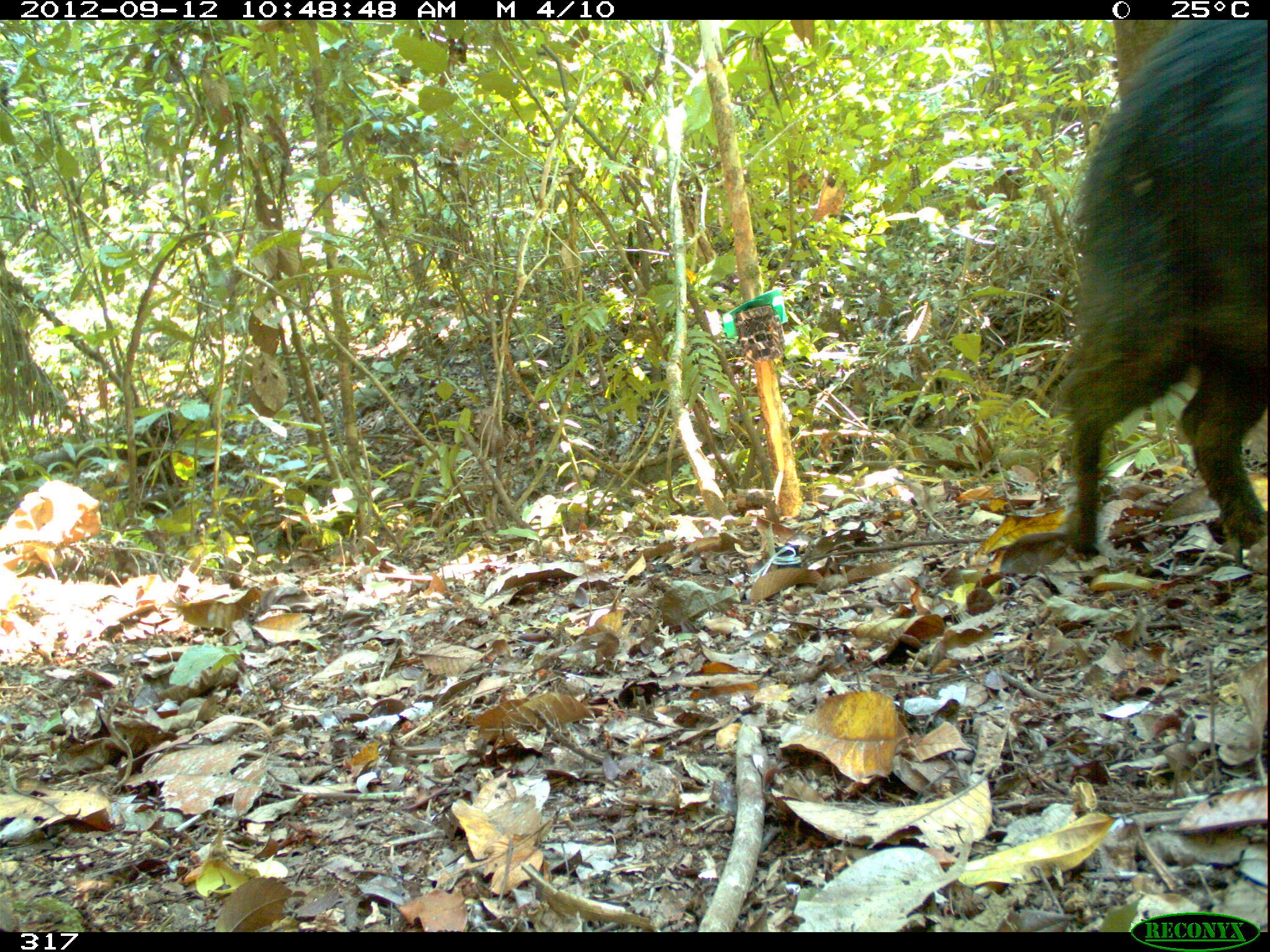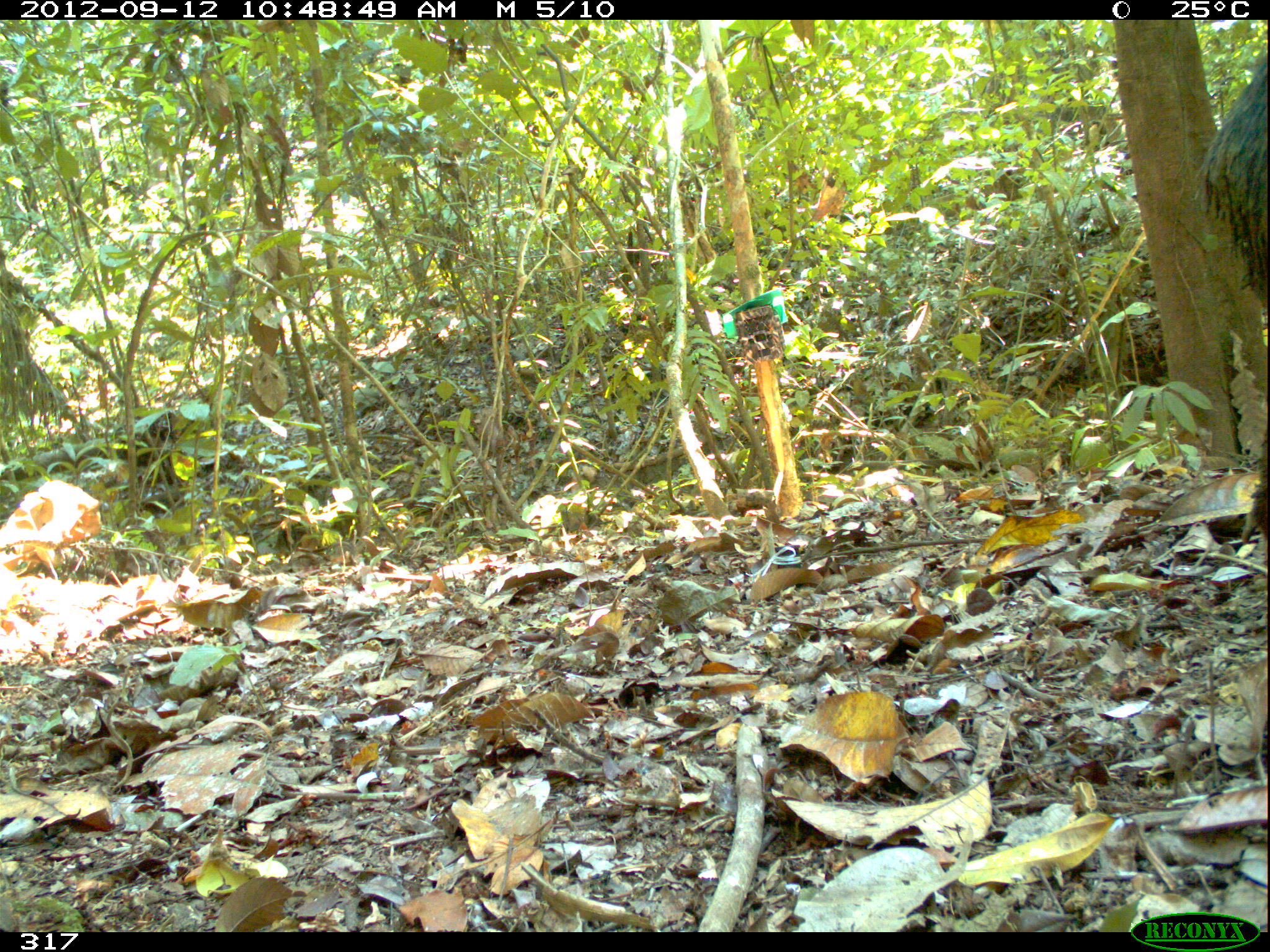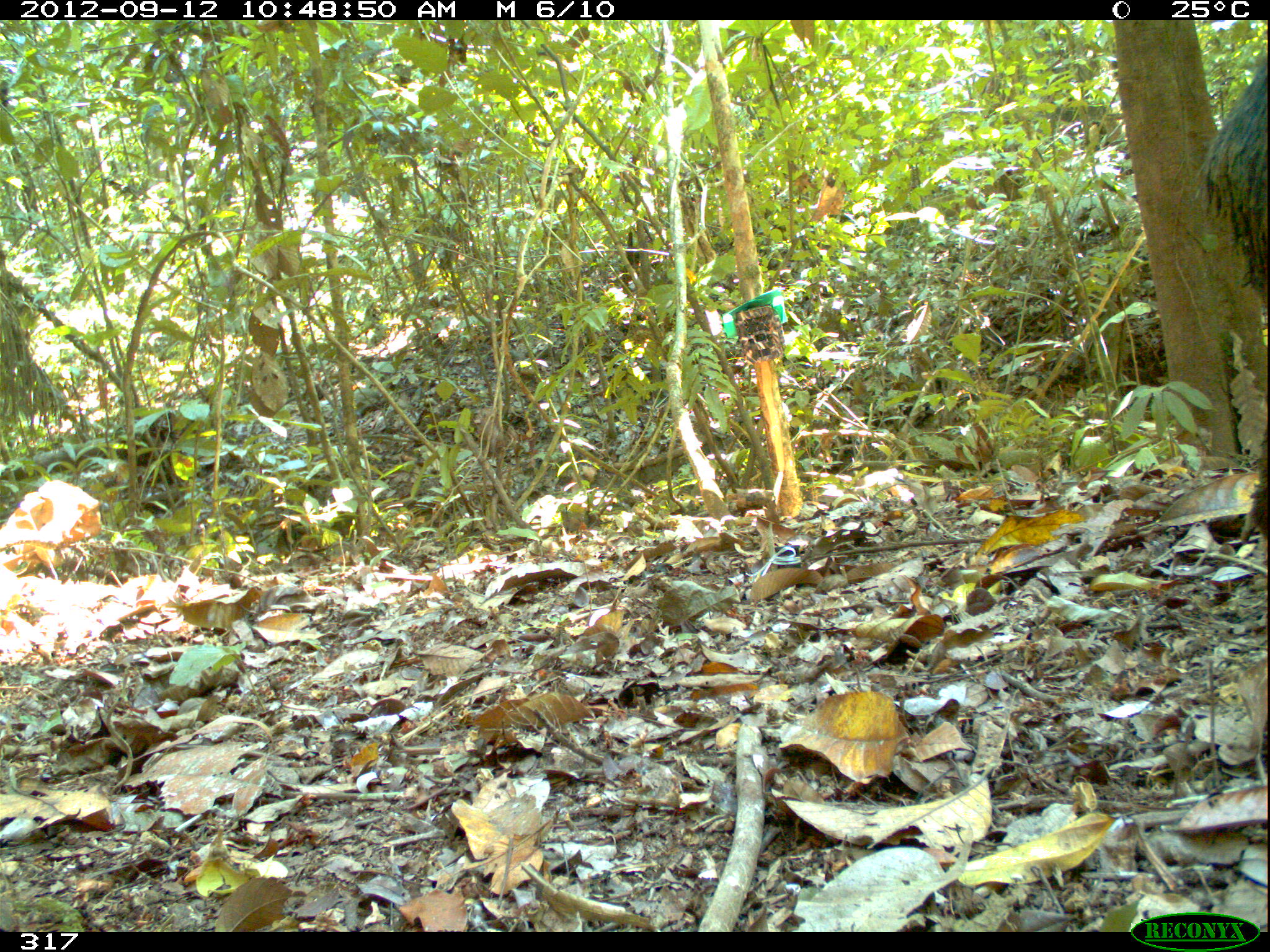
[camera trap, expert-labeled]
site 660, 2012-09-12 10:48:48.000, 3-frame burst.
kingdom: Animalia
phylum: Chordata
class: Mammalia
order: Artiodactyla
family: Tayassuidae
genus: Tayassu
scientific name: Tayassu pecari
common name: white-lipped peccary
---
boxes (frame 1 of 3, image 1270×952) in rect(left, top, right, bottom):
tayassu pecari: rect(1060, 20, 1270, 560)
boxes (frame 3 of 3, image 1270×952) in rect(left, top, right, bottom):
tayassu pecari: rect(1194, 57, 1266, 538)